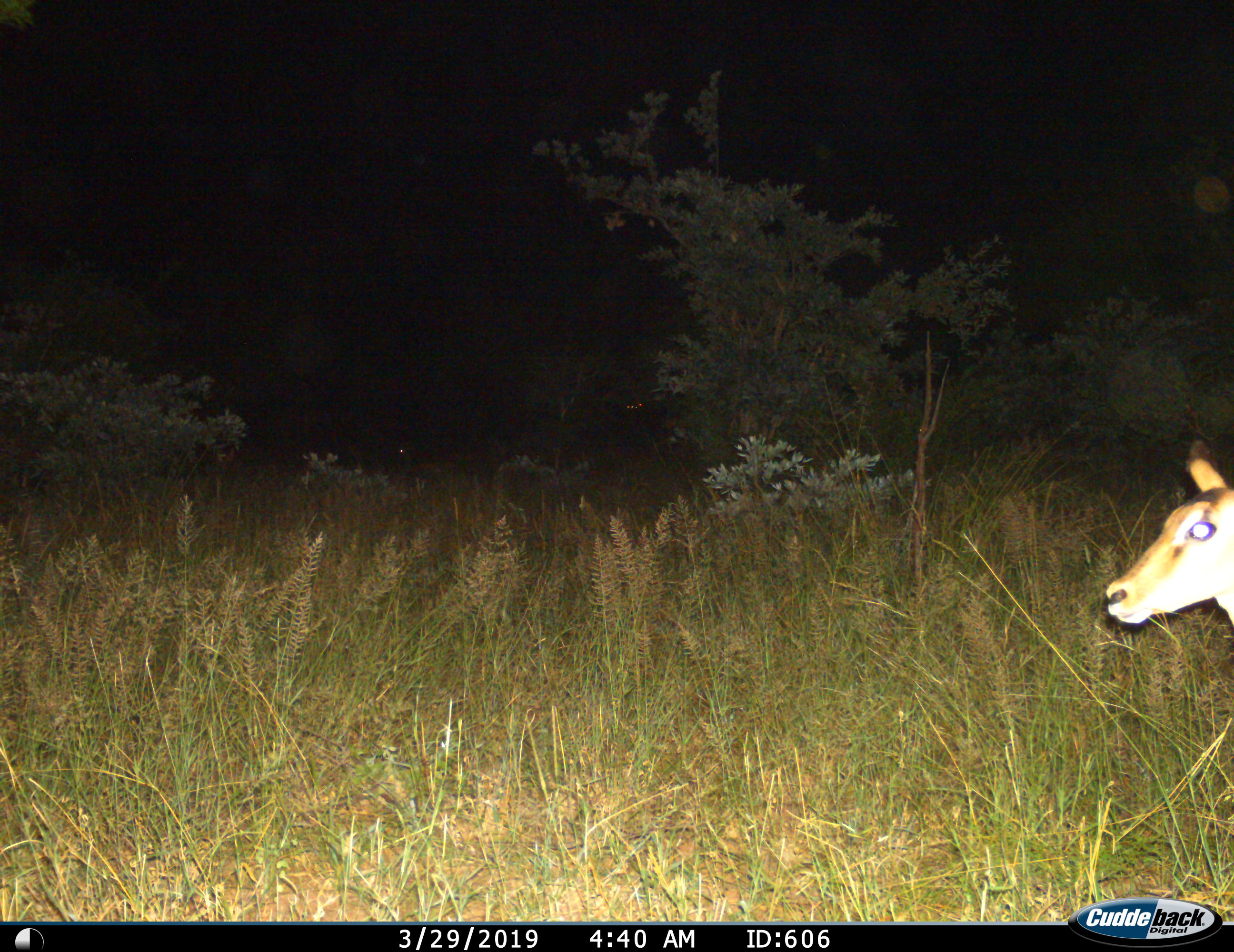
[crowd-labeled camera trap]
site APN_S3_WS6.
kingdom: Animalia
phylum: Chordata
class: Mammalia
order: Artiodactyla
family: Bovidae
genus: Aepyceros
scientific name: Aepyceros melampus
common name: impala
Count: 1.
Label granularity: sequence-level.